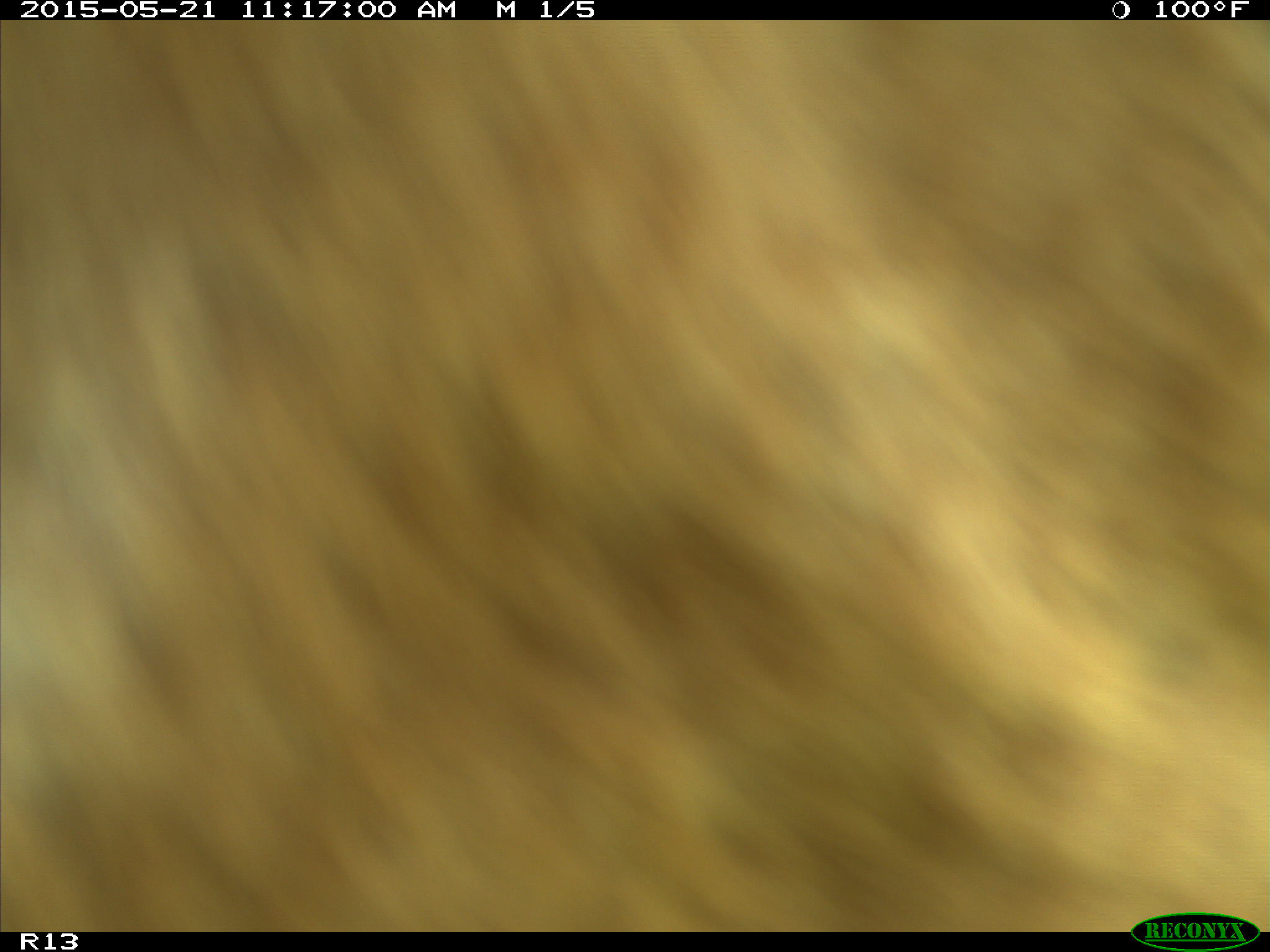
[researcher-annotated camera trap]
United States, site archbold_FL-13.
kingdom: Animalia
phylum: Chordata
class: Mammalia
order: Artiodactyla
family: Bovidae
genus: Bos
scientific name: Bos taurus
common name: domestic cow